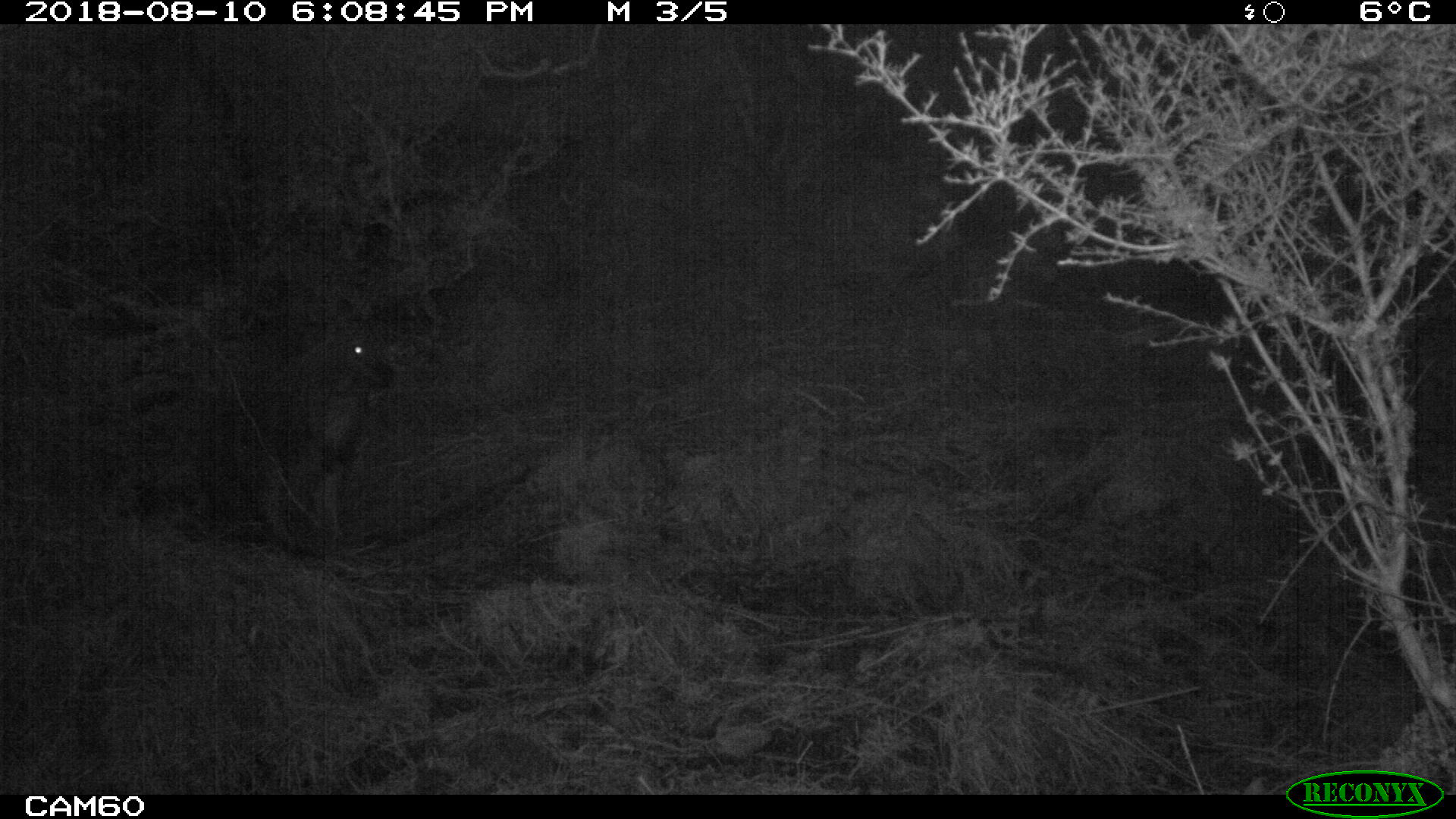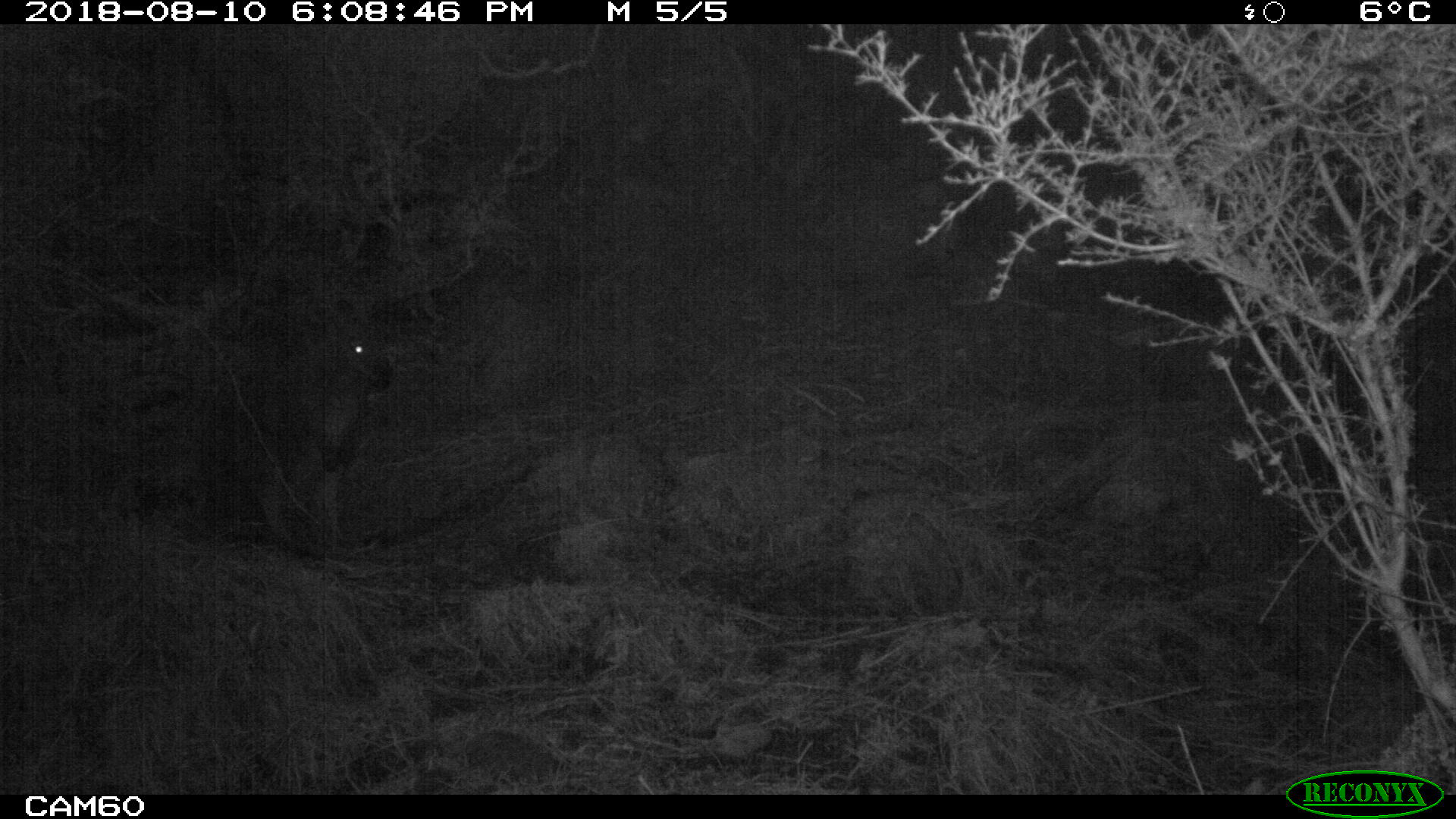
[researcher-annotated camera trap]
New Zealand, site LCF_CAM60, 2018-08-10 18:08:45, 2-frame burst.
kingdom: Animalia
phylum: Chordata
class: Mammalia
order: Diprotodontia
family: Macropodidae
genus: Notamacropus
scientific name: Notamacropus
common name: wallaby